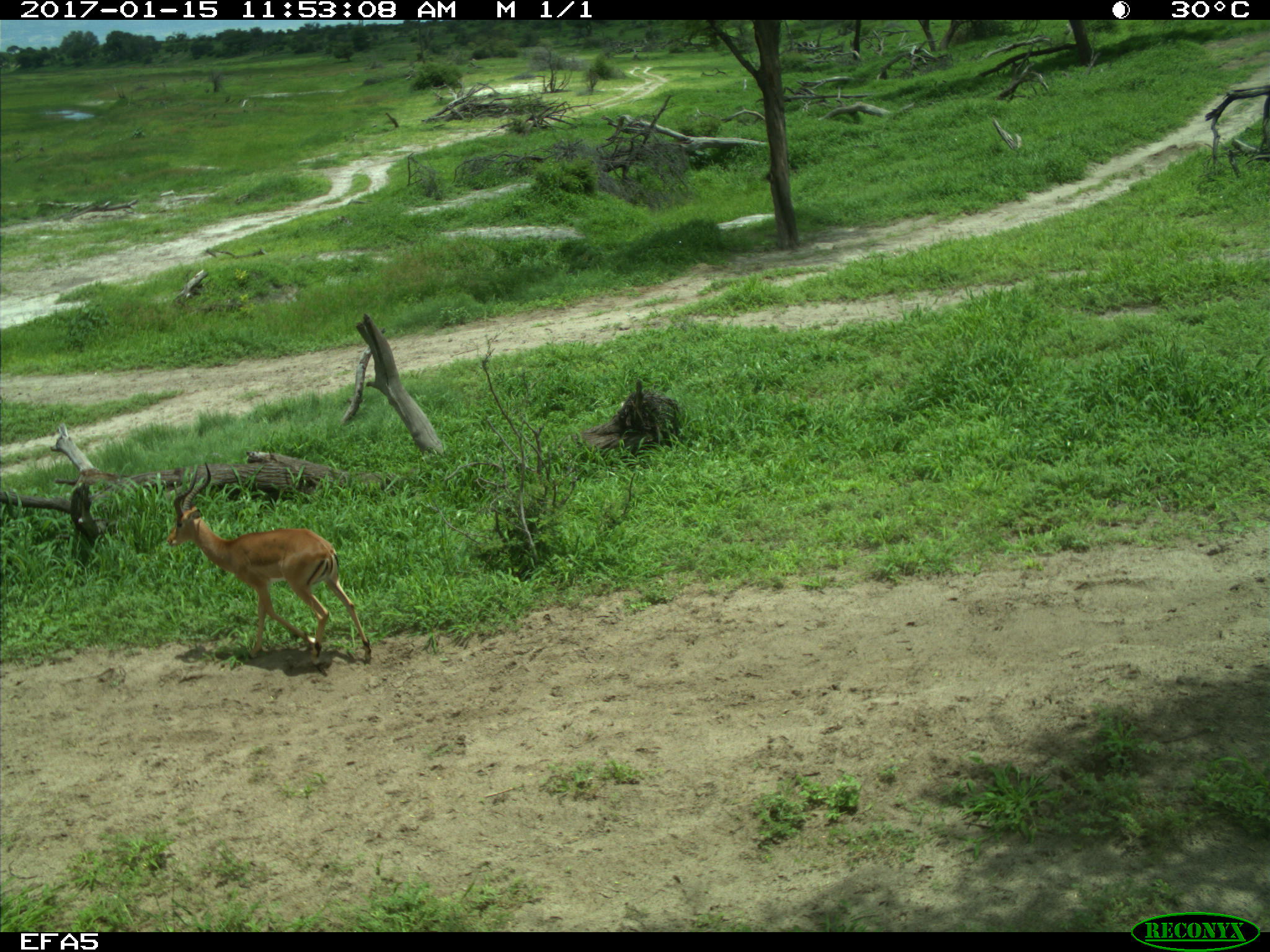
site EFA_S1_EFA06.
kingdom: Animalia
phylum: Chordata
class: Mammalia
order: Artiodactyla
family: Bovidae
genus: Aepyceros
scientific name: Aepyceros melampus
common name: impala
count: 1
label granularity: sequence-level